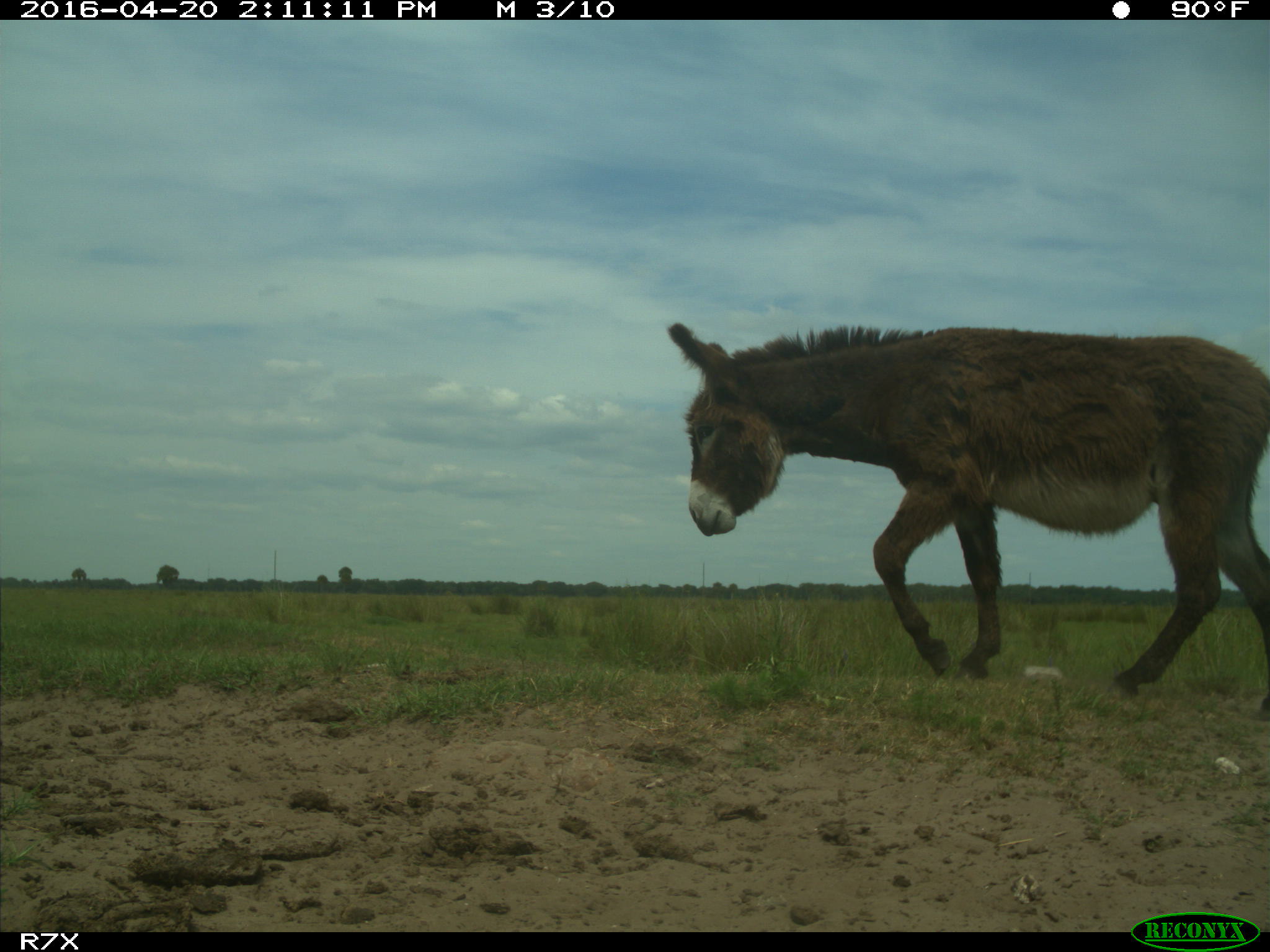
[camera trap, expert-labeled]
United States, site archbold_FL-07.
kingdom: Animalia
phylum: Chordata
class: Mammalia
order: Artiodactyla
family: Bovidae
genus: Bos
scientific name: Bos taurus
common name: domestic cow